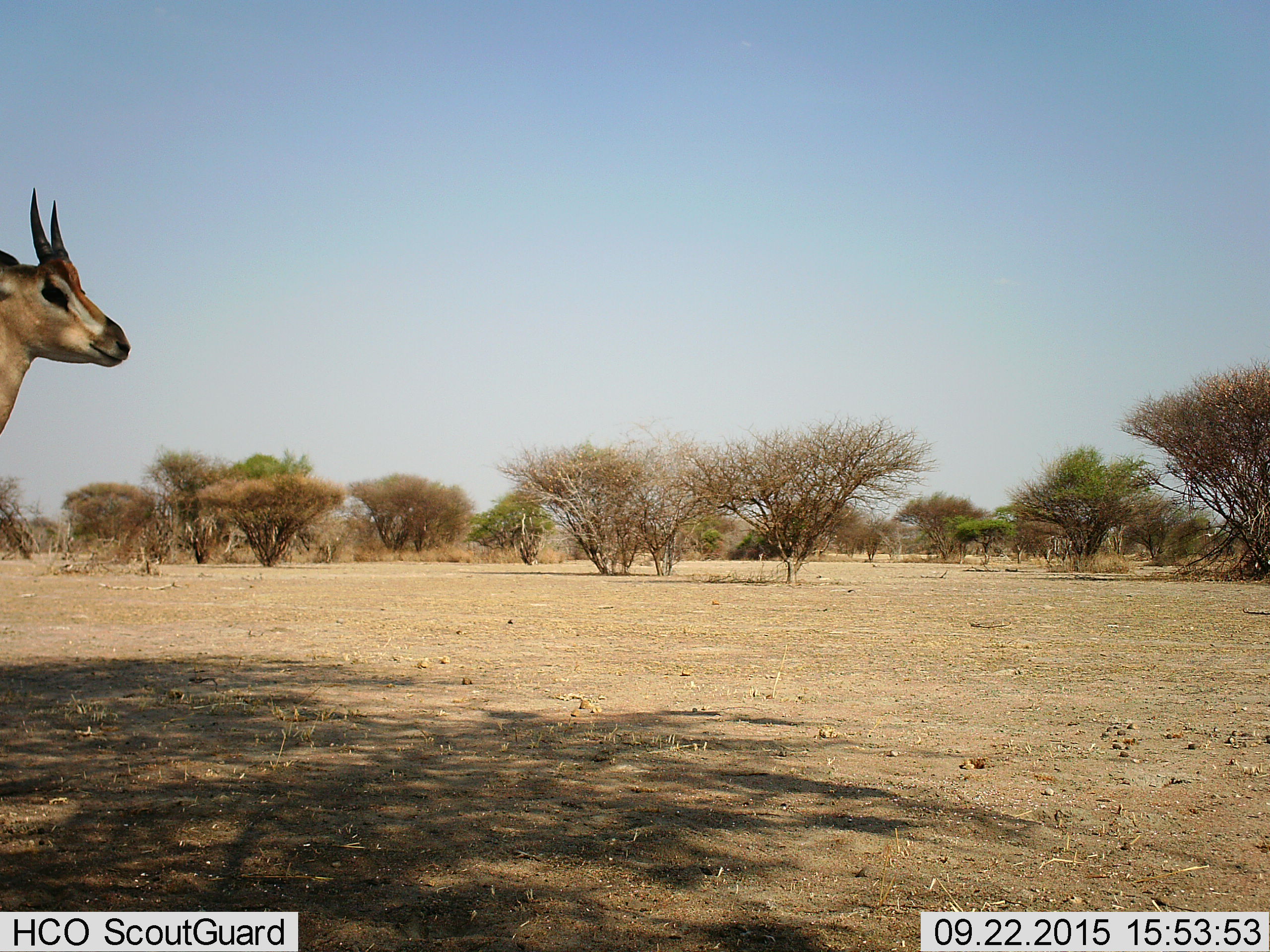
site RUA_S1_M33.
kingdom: Animalia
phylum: Chordata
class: Mammalia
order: Artiodactyla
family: Bovidae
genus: Nanger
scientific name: Nanger granti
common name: grant's gazelle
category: gazellegrants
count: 1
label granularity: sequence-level